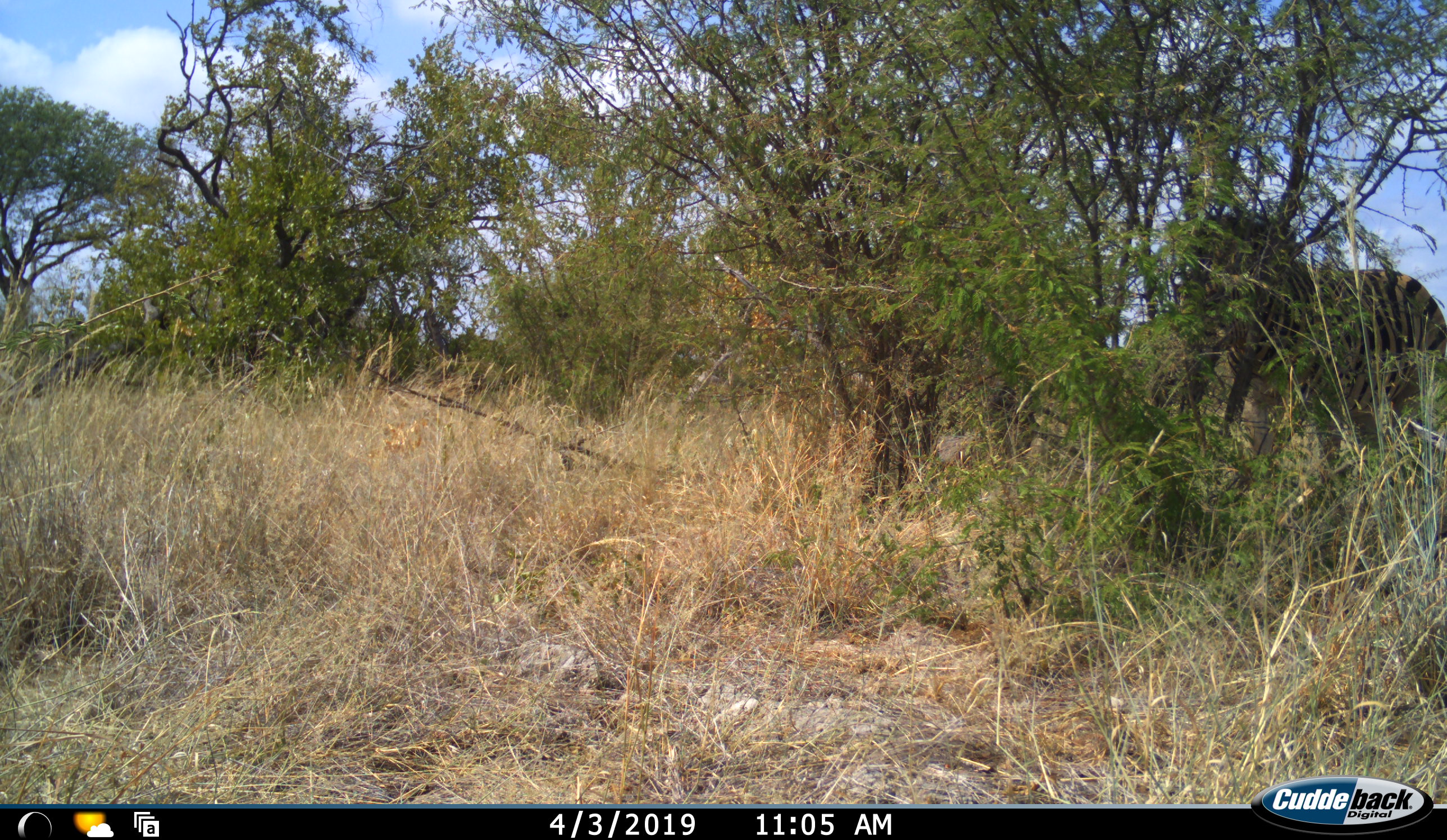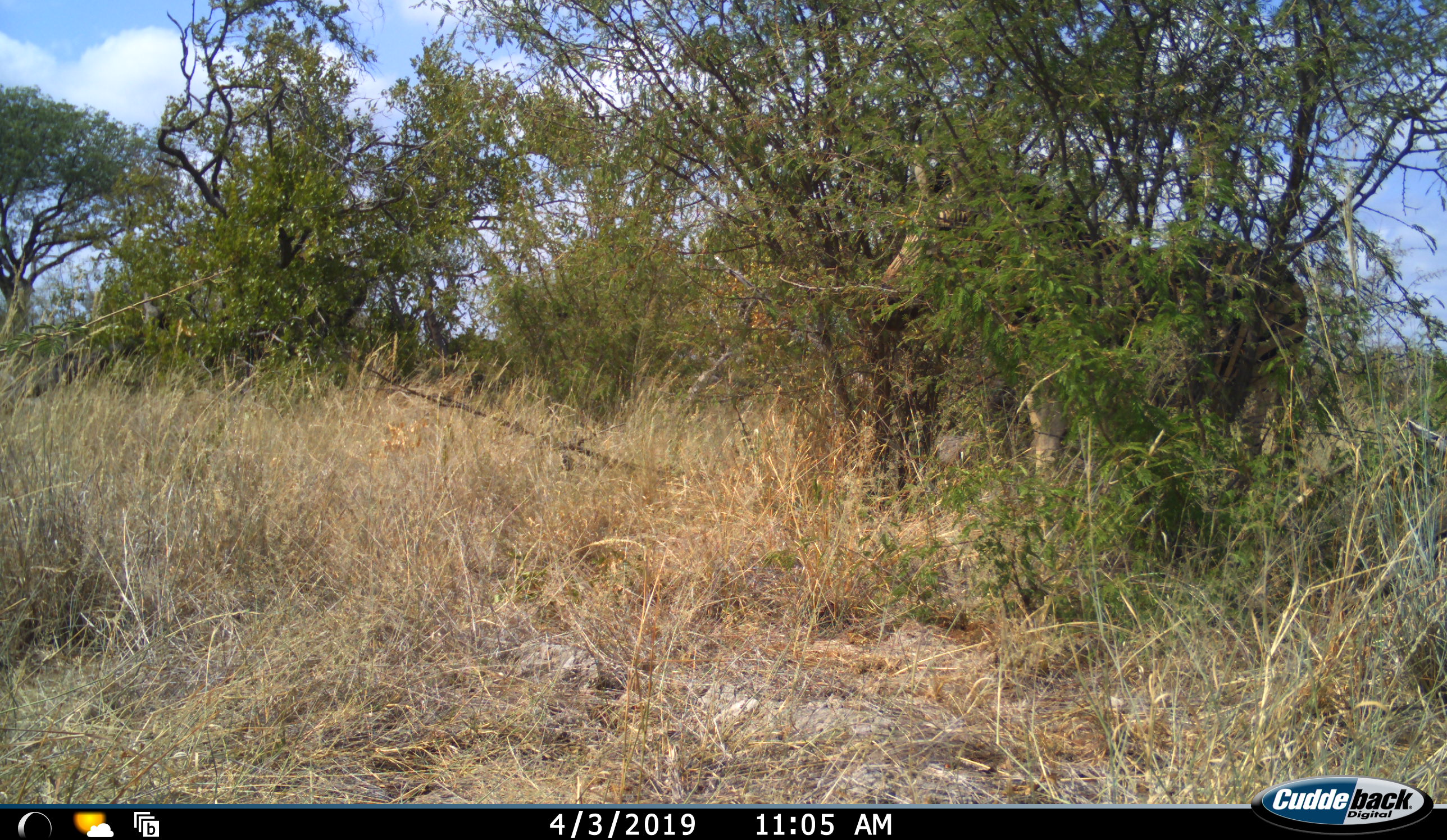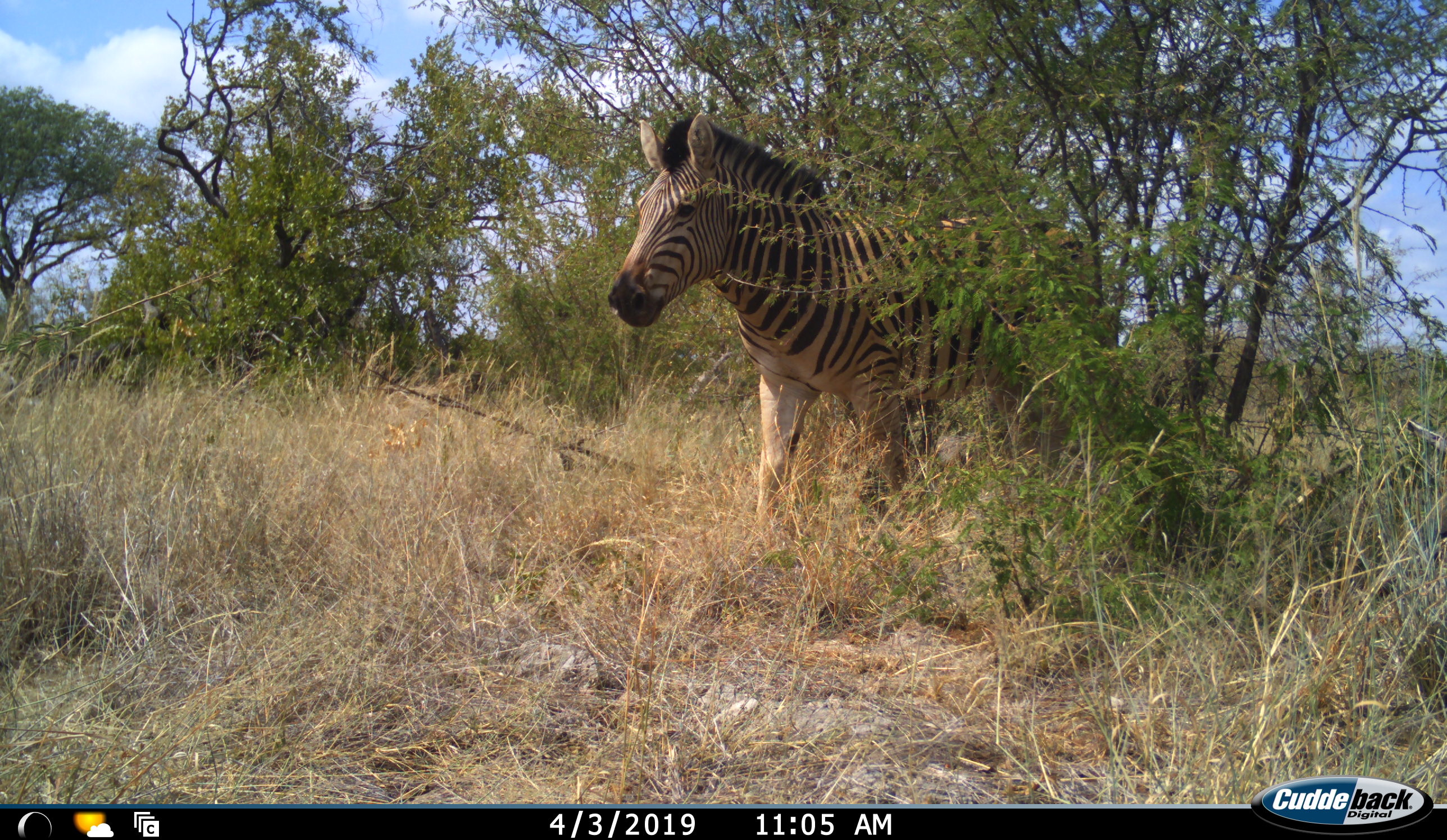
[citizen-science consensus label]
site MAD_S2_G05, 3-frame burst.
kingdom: Animalia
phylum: Chordata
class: Mammalia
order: Perissodactyla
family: Equidae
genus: Equus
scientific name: Equus quagga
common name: plains zebra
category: zebraplains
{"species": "zebraplains (plains zebra) (Equus quagga)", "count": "1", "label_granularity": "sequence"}